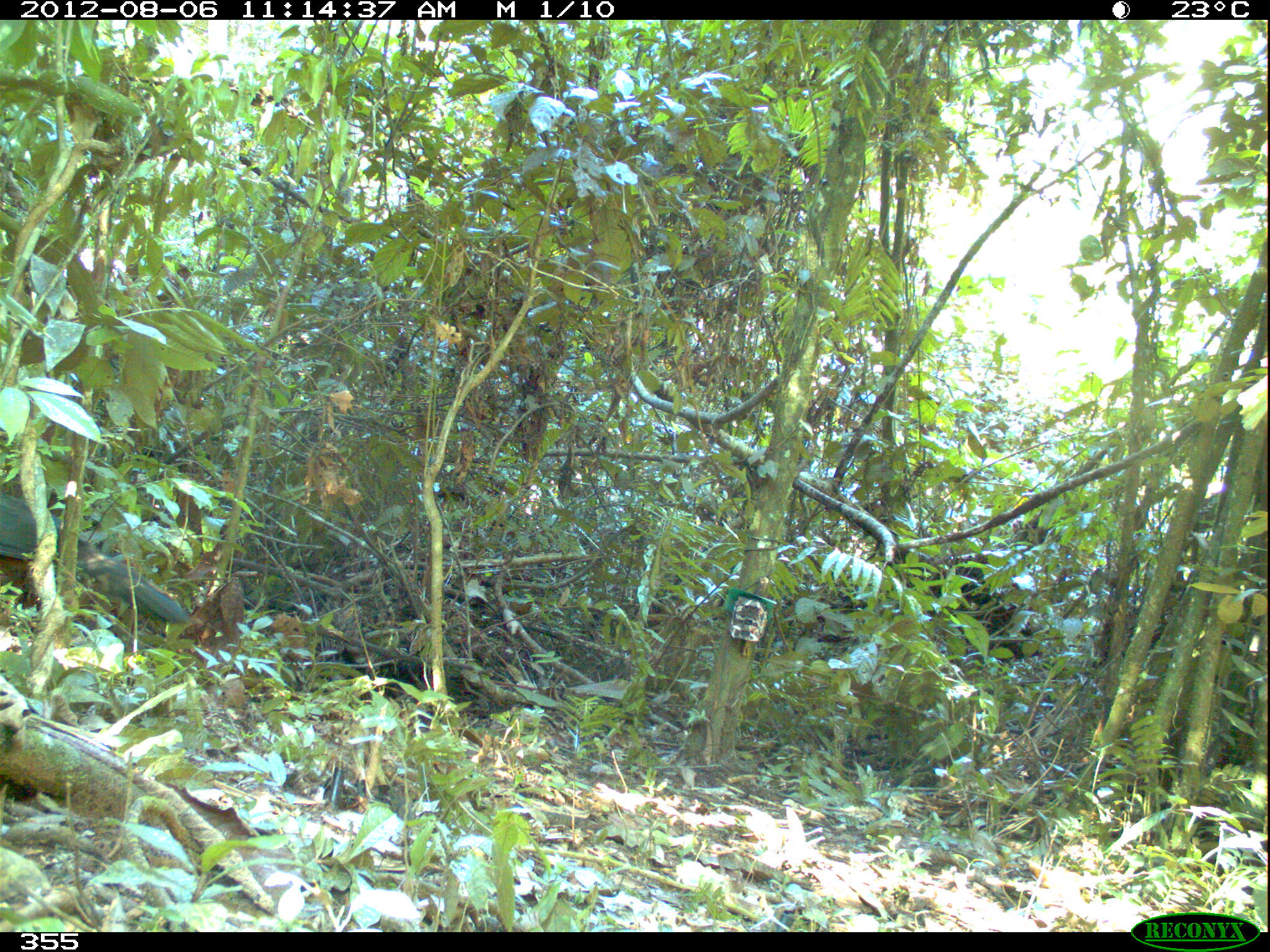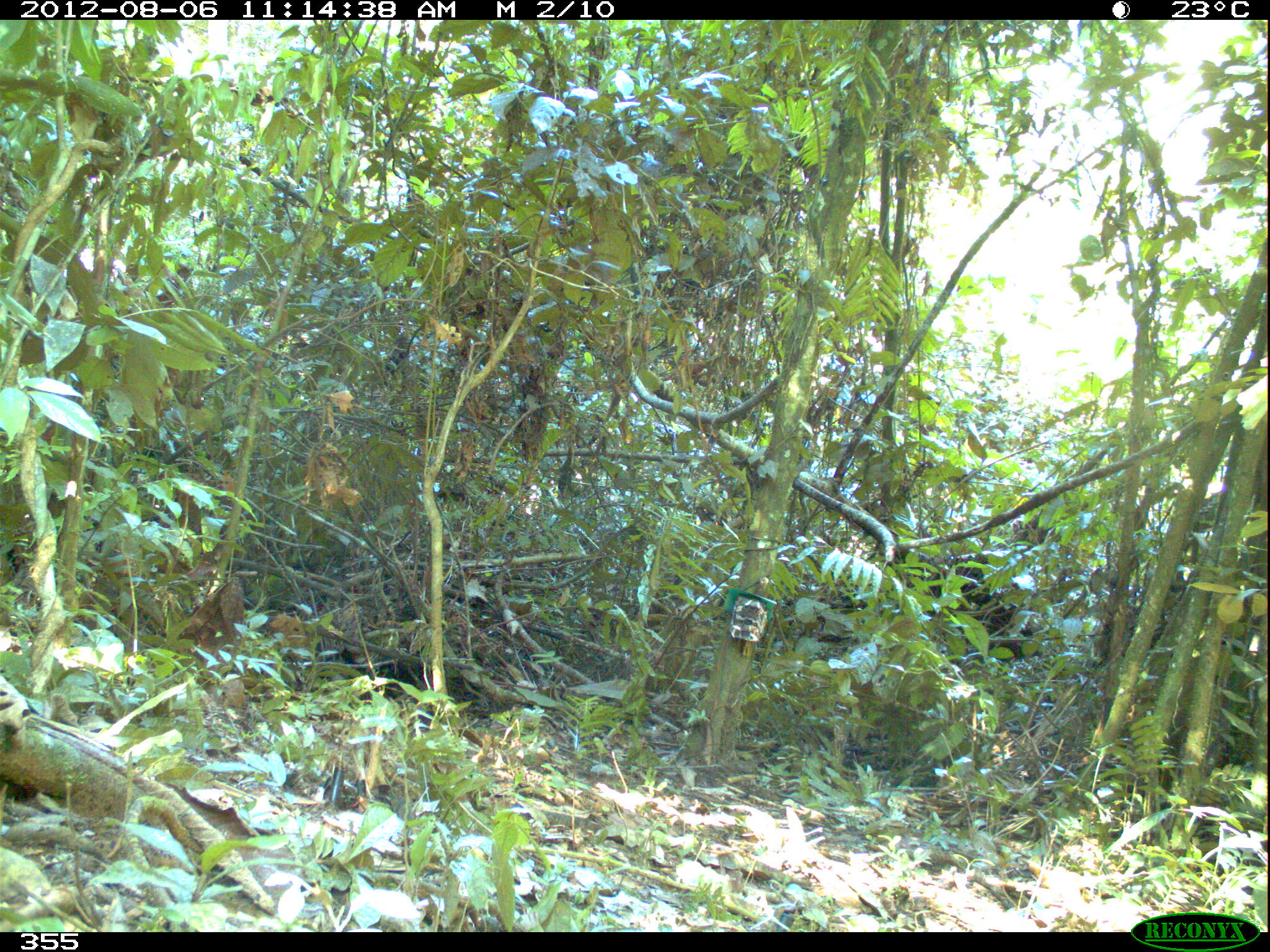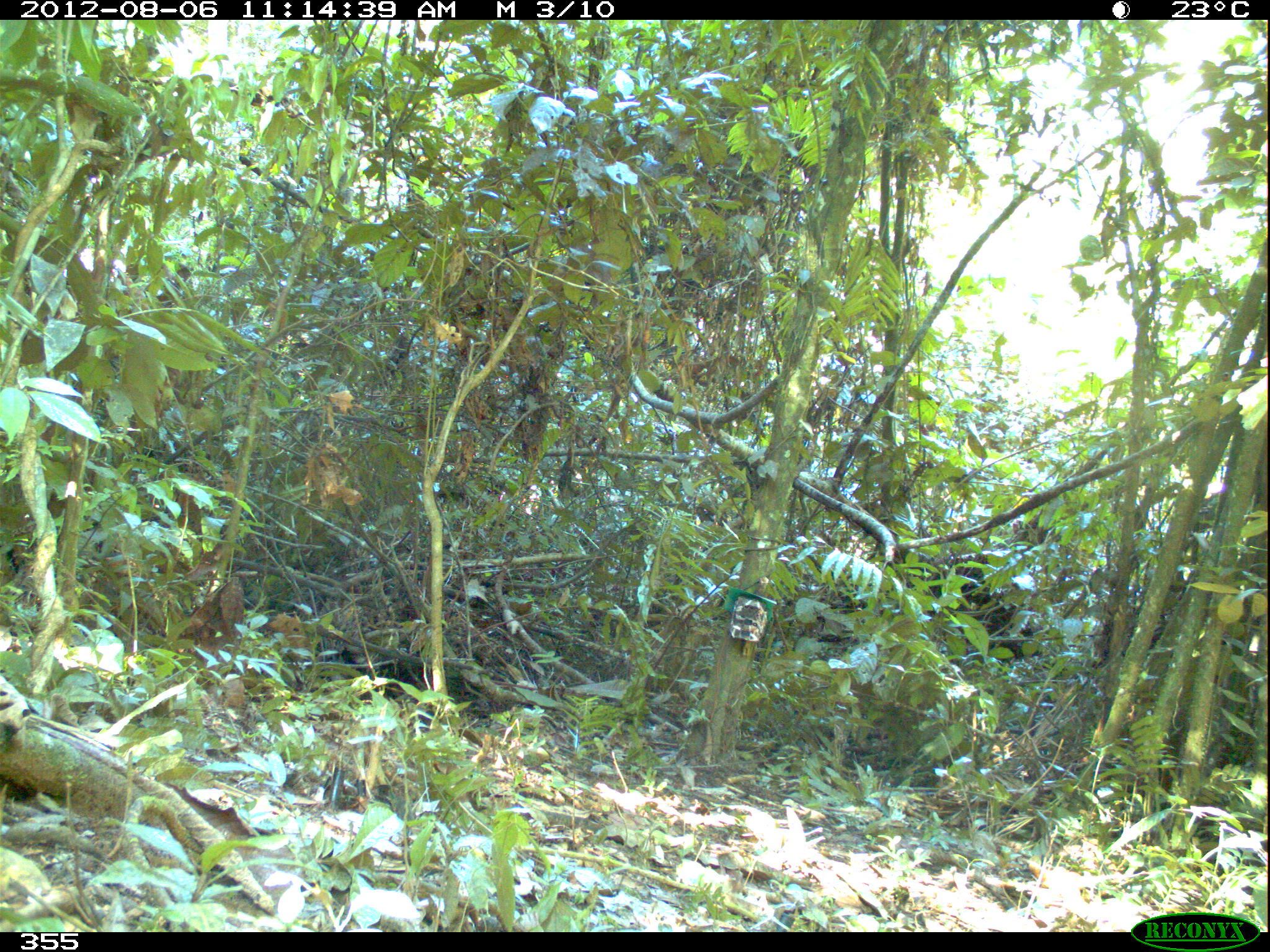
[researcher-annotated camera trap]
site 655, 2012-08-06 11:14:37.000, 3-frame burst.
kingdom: Animalia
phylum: Chordata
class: Aves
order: Galliformes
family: Cracidae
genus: Penelope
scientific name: Penelope jacquacu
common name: spix's guan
Penelope jacquacu (spix's guan).